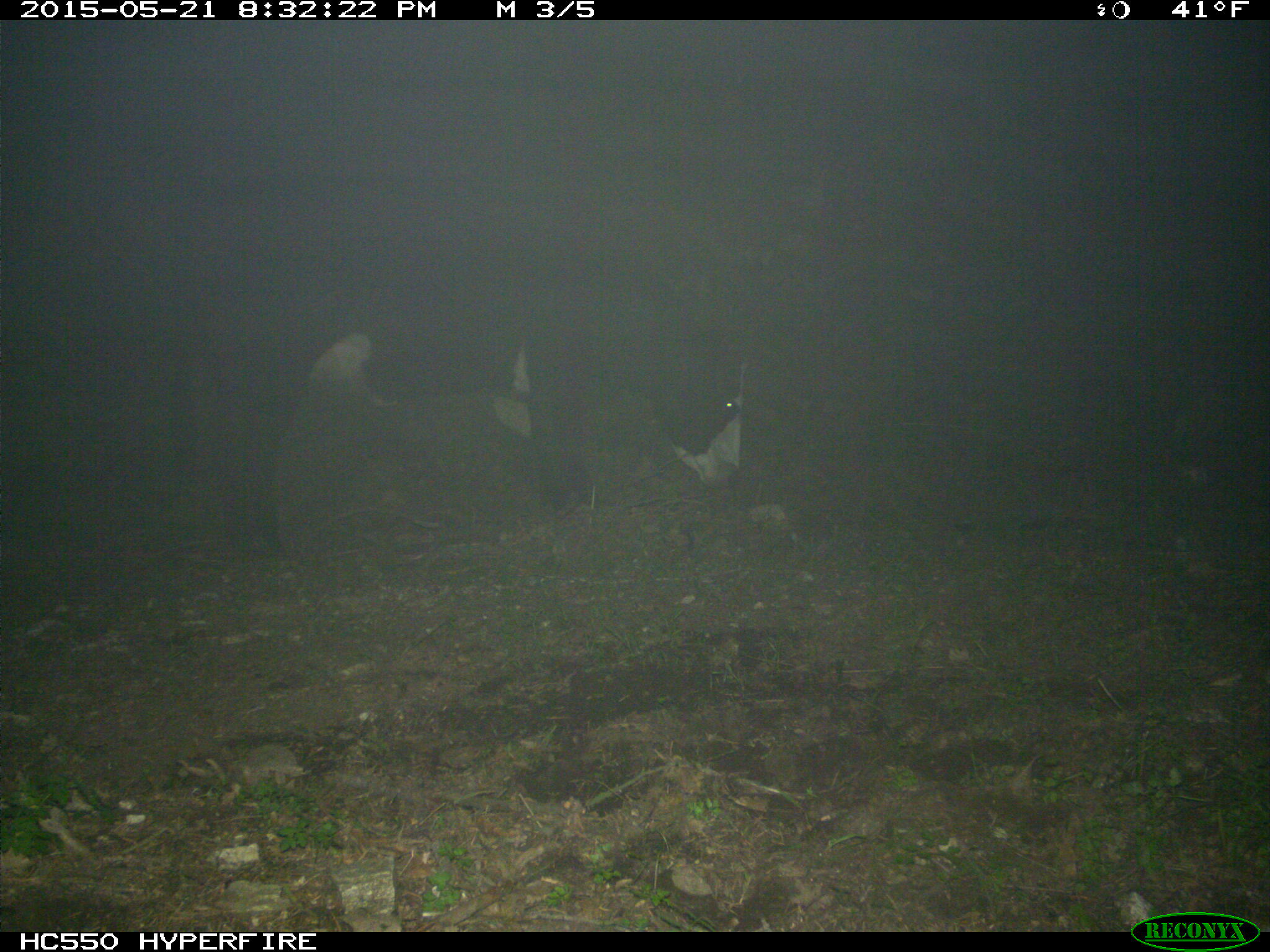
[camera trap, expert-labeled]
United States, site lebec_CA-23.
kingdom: Animalia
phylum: Chordata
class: Mammalia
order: Artiodactyla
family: Bovidae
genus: Bos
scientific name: Bos taurus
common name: domestic cow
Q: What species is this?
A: Bos taurus (domestic cow).